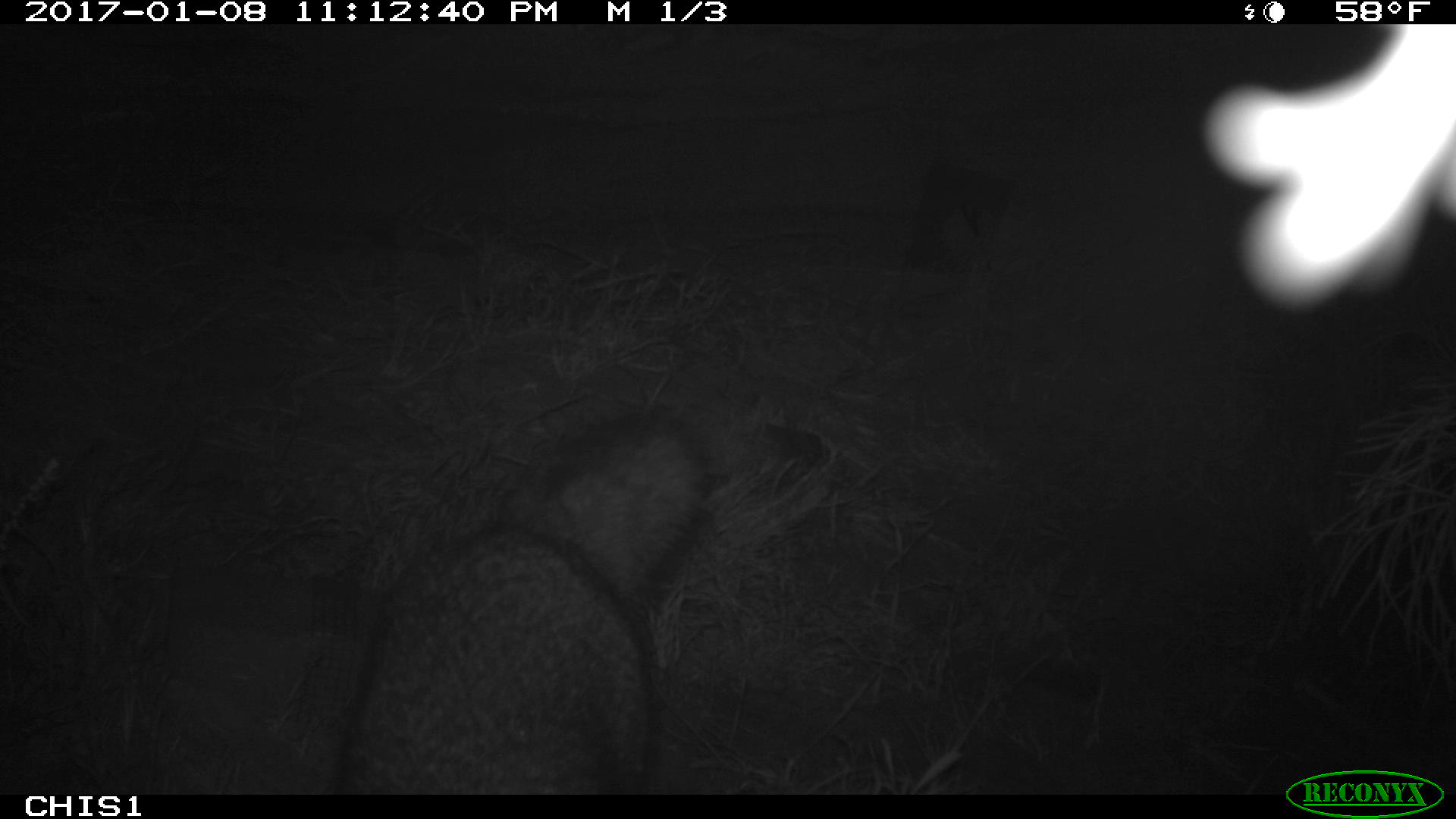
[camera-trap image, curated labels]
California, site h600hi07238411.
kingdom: Animalia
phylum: Chordata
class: Mammalia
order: Carnivora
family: Canidae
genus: Urocyon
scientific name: Urocyon littoralis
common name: island fox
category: fox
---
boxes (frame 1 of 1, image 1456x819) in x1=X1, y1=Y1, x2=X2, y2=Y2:
fox: x1=338, y1=409, x2=705, y2=792